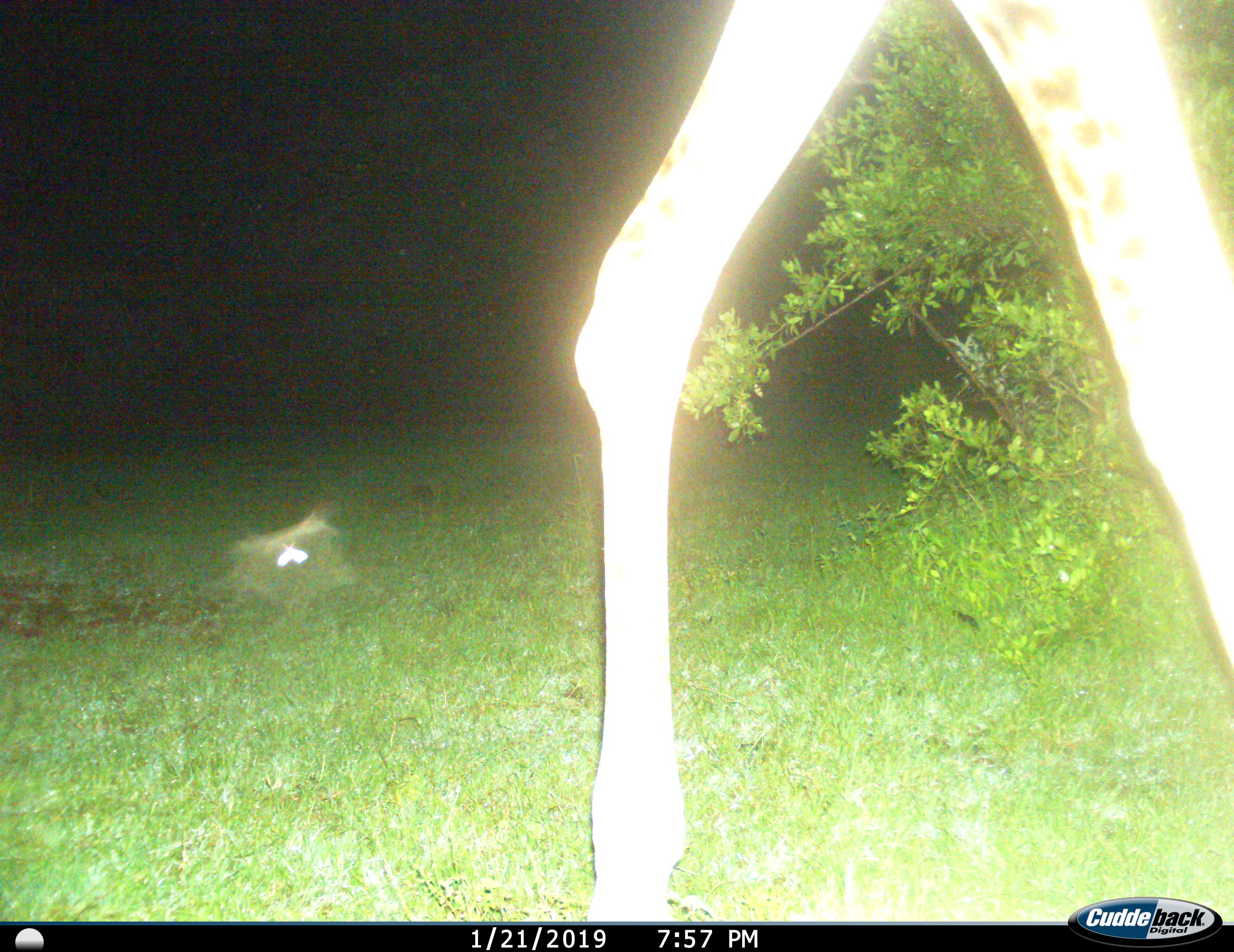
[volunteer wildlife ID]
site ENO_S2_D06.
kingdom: Animalia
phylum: Chordata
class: Mammalia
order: Artiodactyla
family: Giraffidae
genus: Giraffa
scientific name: Giraffa camelopardalis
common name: giraffe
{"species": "giraffe (Giraffa camelopardalis)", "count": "1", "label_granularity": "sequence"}